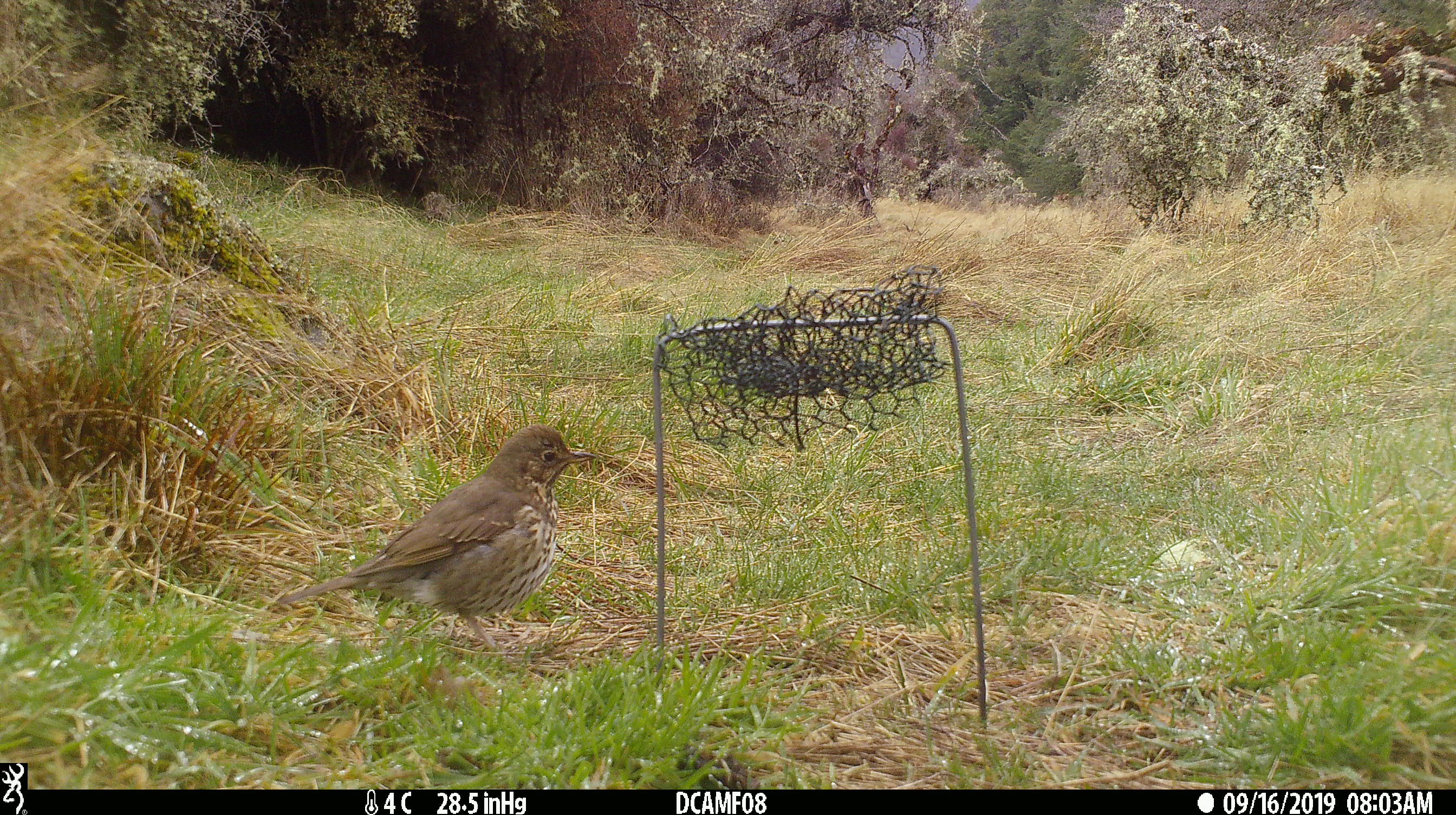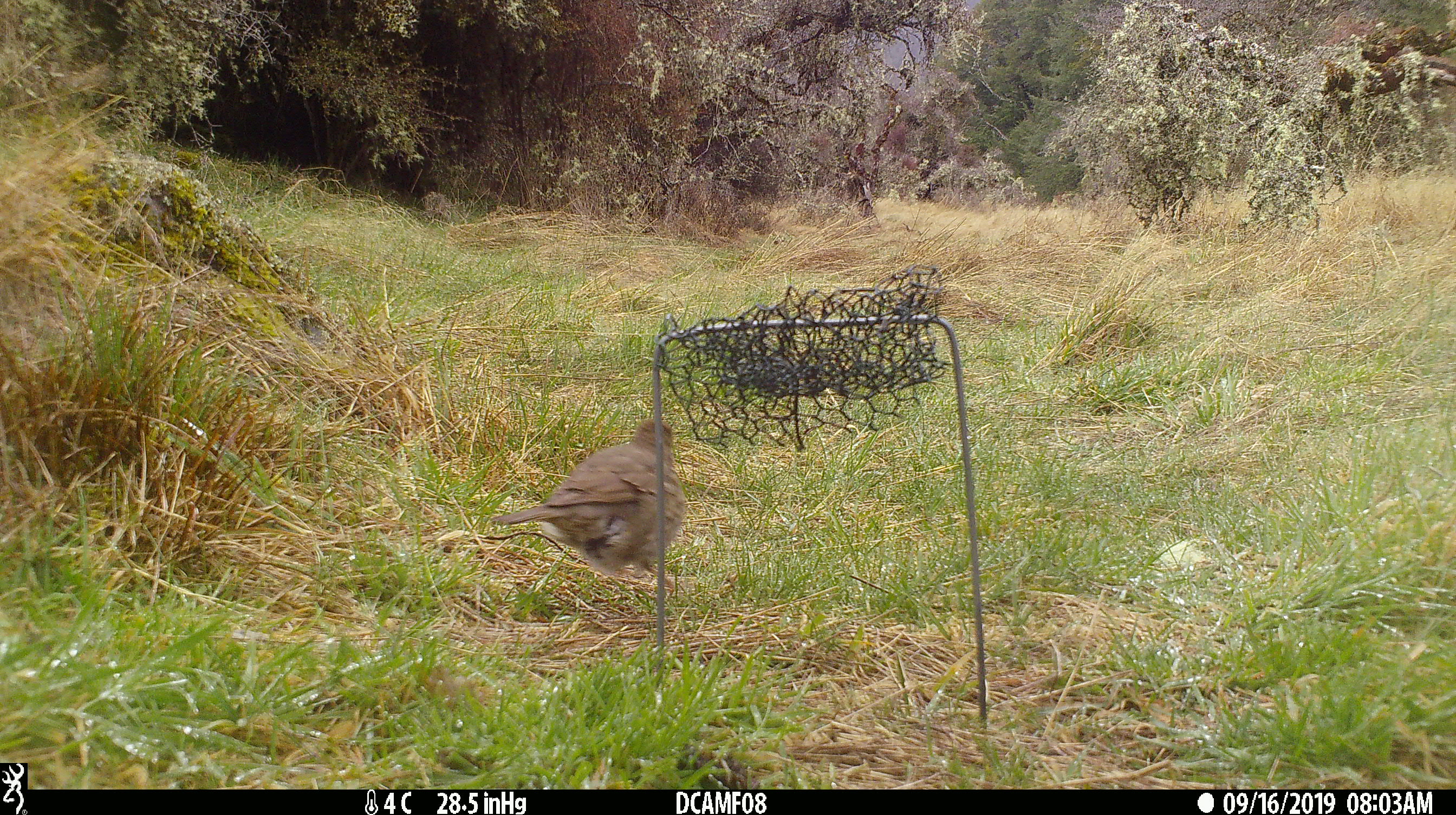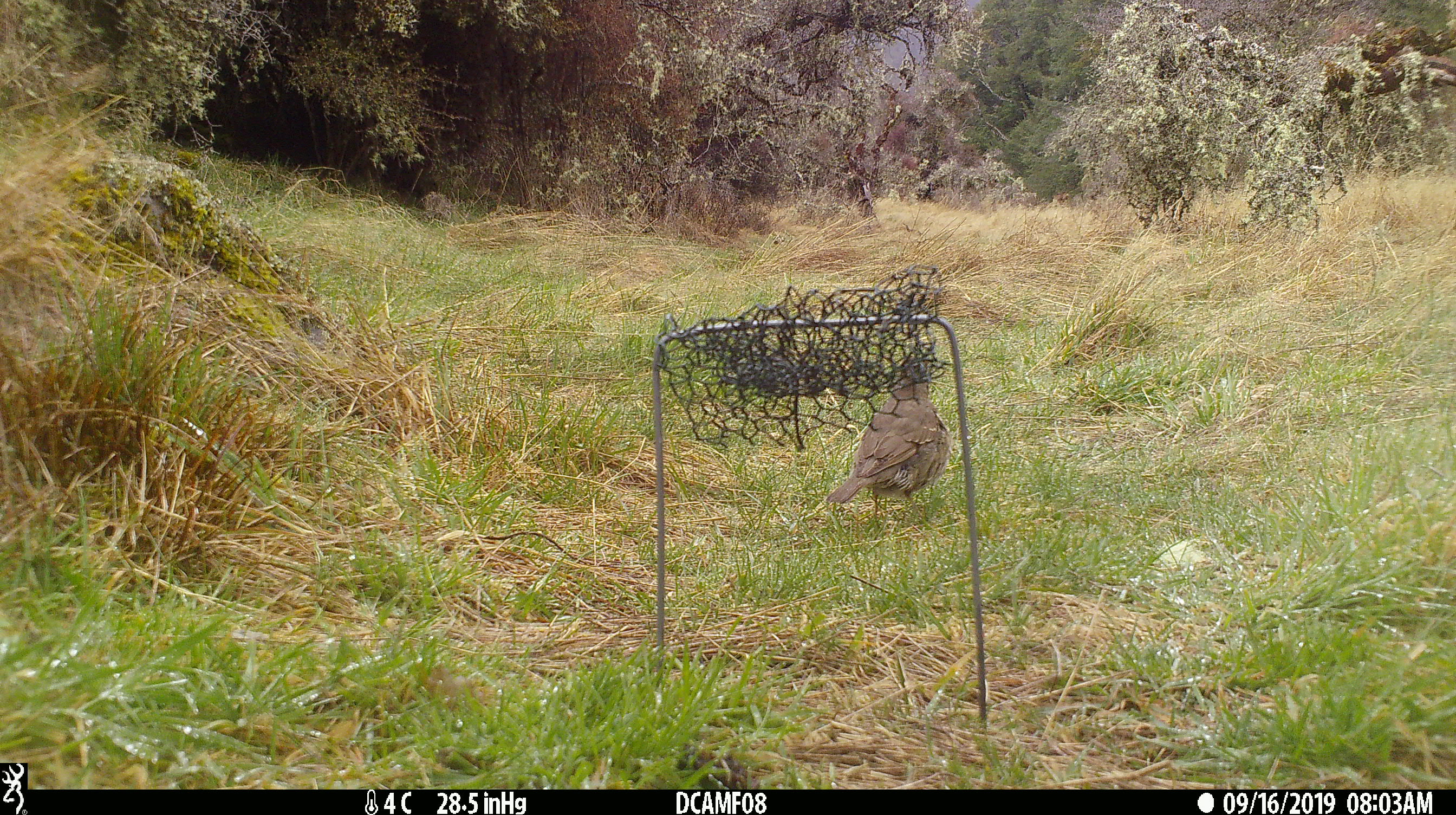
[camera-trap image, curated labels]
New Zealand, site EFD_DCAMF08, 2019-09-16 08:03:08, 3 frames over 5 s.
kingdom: Animalia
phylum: Chordata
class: Aves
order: Passeriformes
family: Turdidae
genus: Turdus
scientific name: Turdus philomelos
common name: song thrush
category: thrush